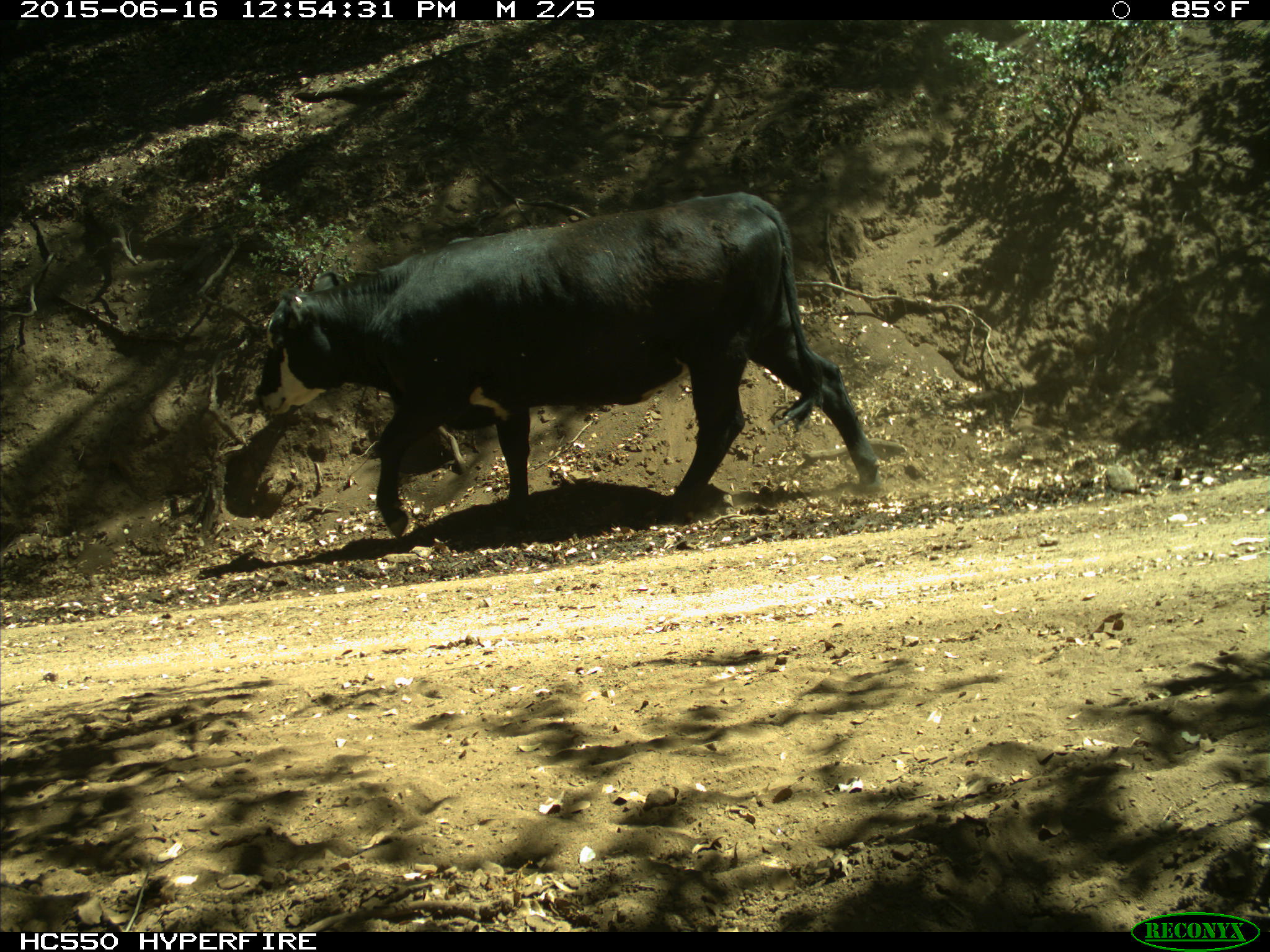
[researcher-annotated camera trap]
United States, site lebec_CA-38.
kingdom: Animalia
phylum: Chordata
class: Mammalia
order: Artiodactyla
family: Bovidae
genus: Bos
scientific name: Bos taurus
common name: domestic cow